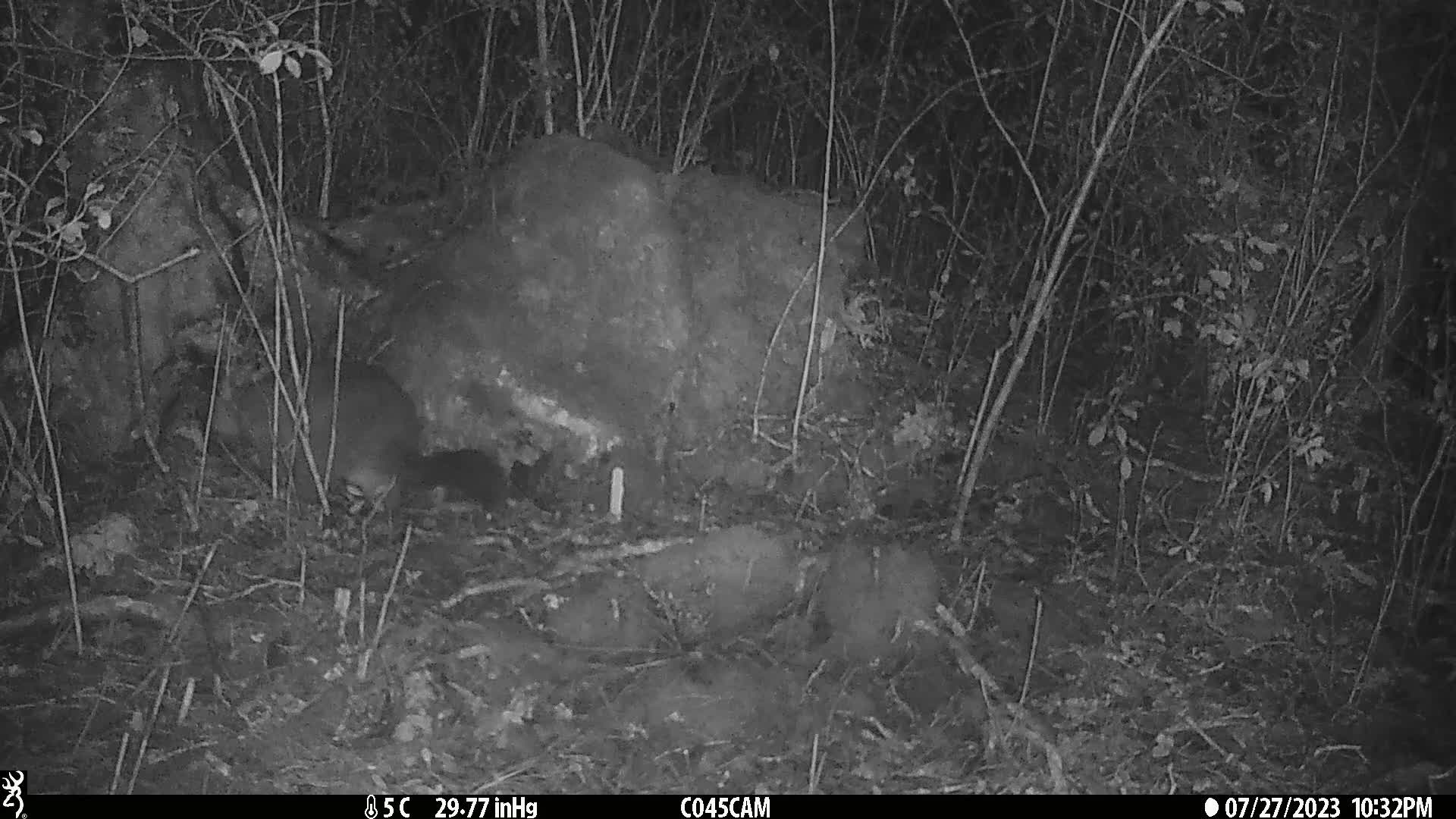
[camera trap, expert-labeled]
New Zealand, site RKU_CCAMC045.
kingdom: Animalia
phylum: Chordata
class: Mammalia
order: Diprotodontia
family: Phalangeridae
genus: Trichosurus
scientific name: Trichosurus vulpecula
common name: common brushtail possum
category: possum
Possum (common brushtail possum) (Trichosurus vulpecula).